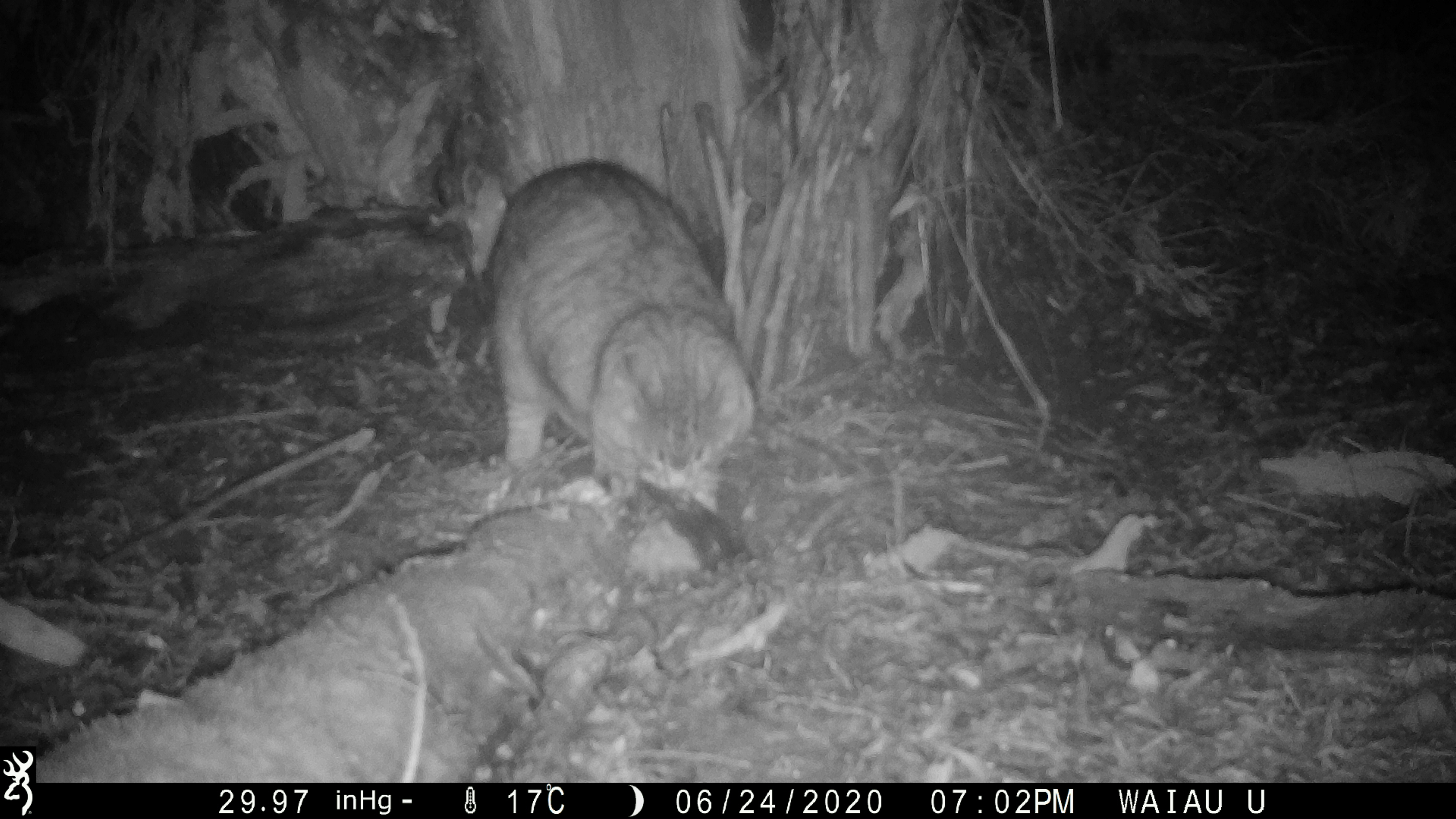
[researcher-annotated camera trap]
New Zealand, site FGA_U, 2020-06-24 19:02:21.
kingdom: Animalia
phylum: Chordata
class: Mammalia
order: Carnivora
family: Felidae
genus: Felis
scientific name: Felis catus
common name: domestic cat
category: cat